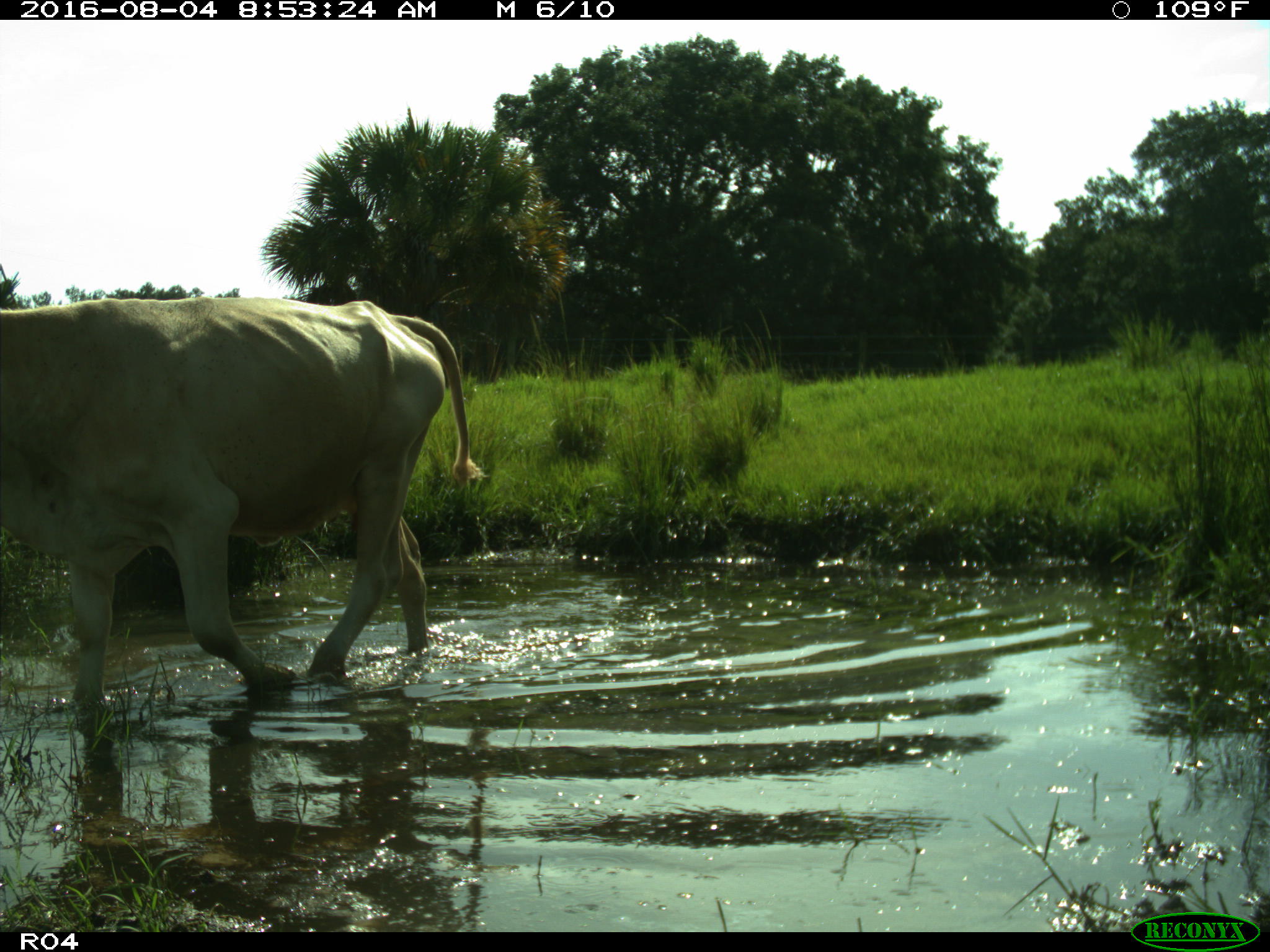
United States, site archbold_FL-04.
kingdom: Animalia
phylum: Chordata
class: Mammalia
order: Artiodactyla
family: Bovidae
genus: Bos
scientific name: Bos taurus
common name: domestic cow